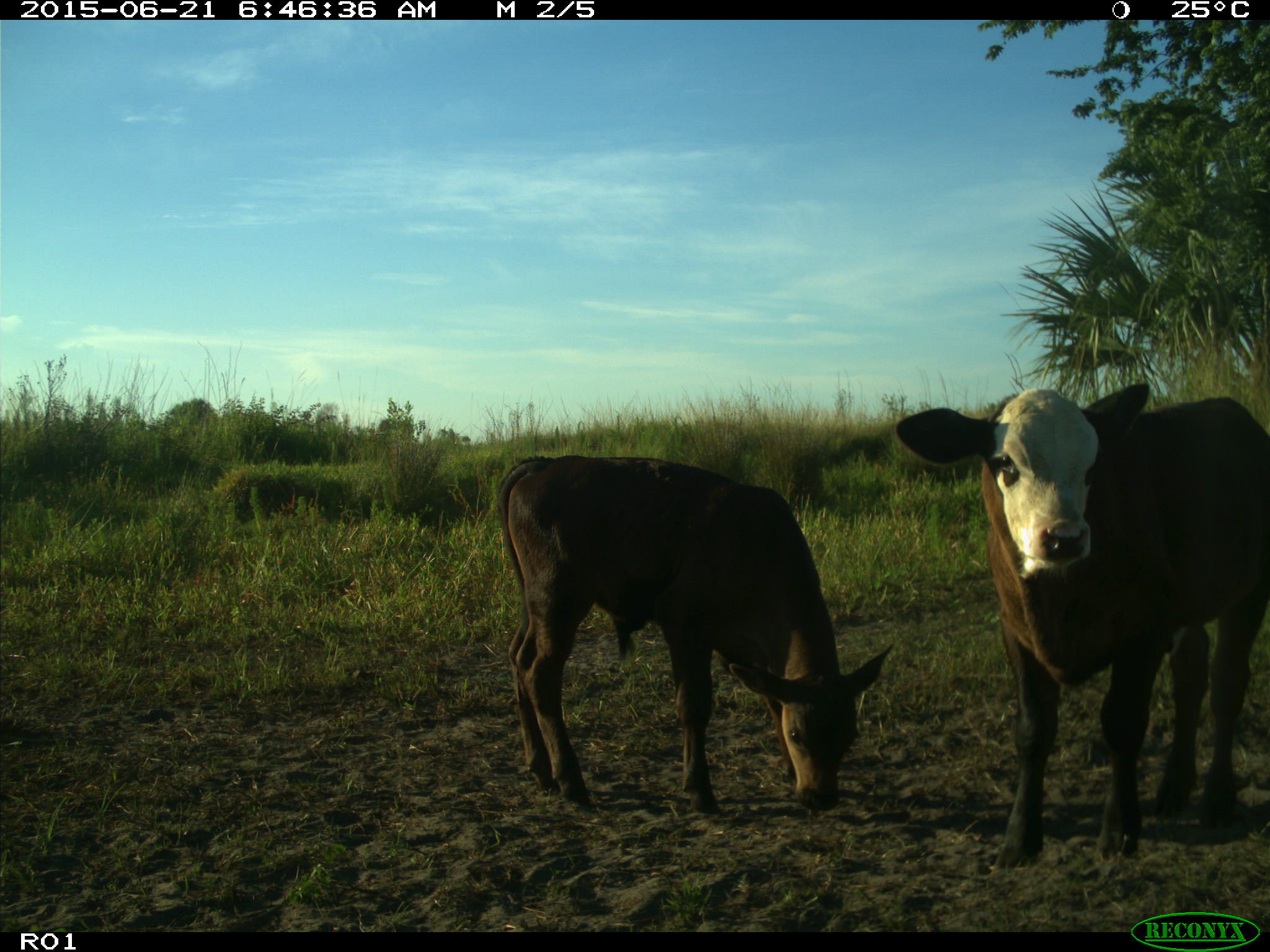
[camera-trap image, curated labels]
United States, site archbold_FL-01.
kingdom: Animalia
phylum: Chordata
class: Mammalia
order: Artiodactyla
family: Bovidae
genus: Bos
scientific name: Bos taurus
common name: domestic cow